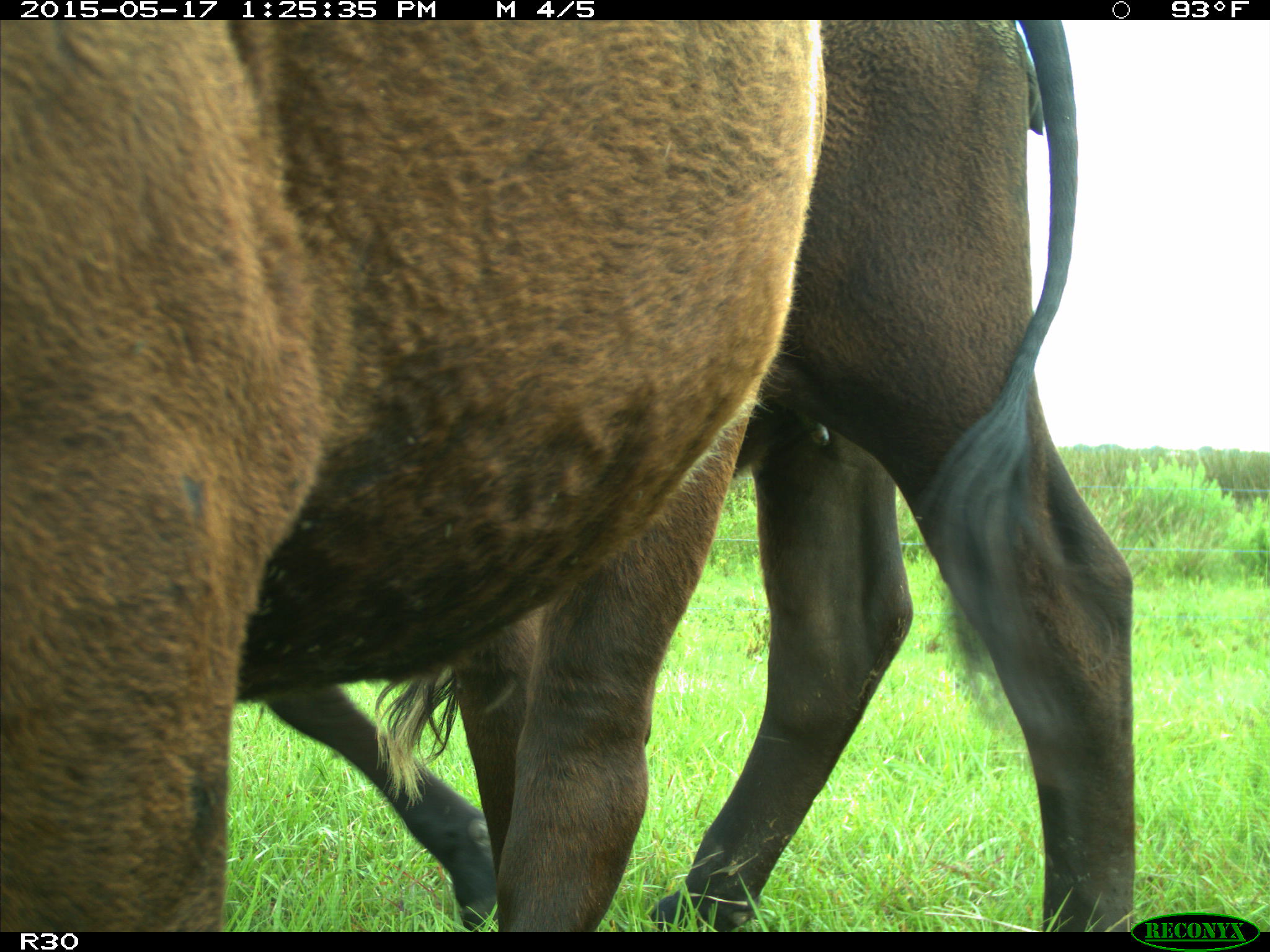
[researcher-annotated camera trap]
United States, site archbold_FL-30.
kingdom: Animalia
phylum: Chordata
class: Mammalia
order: Artiodactyla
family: Bovidae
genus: Bos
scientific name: Bos taurus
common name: domestic cow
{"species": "Bos taurus (domestic cow)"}